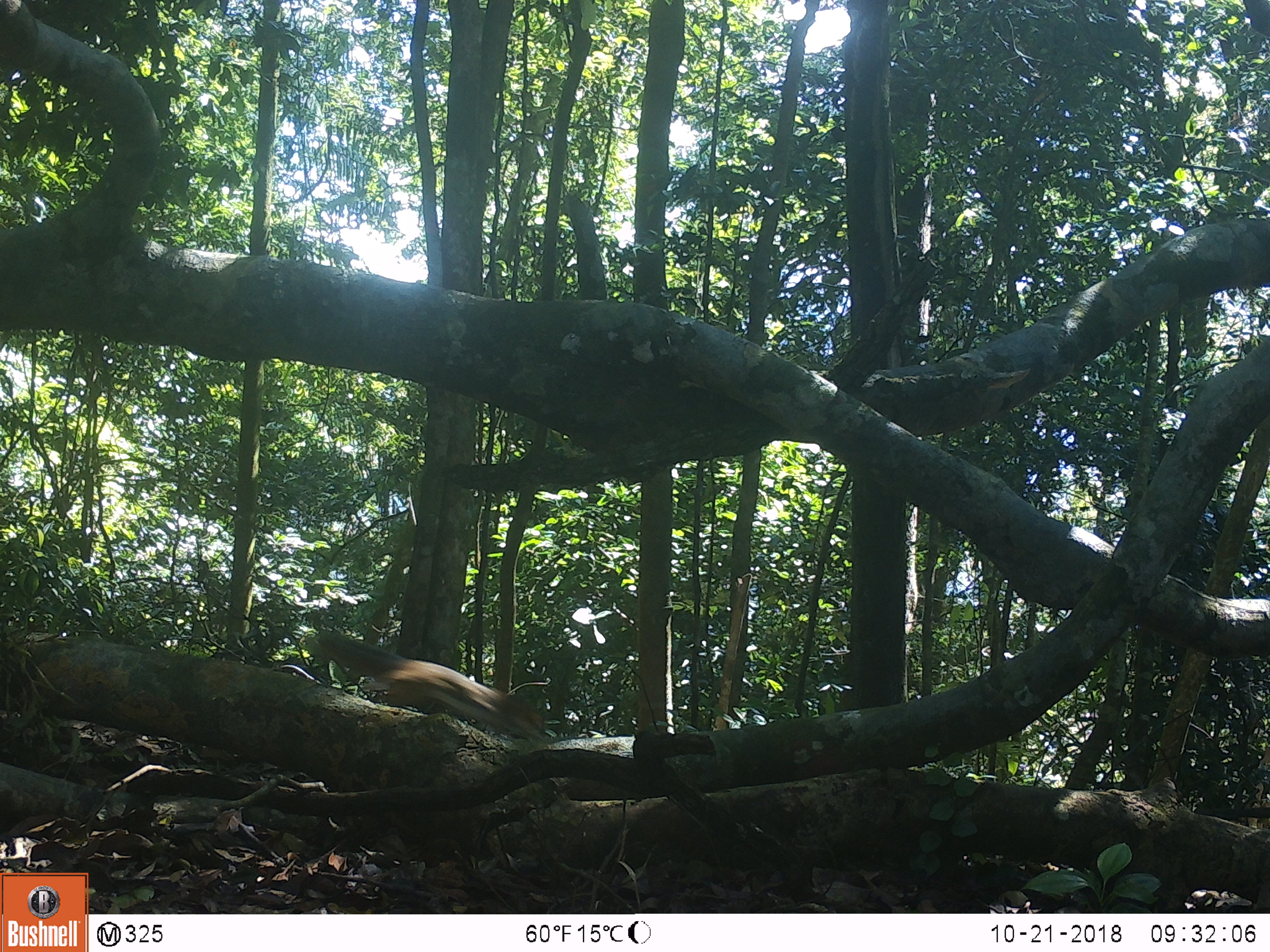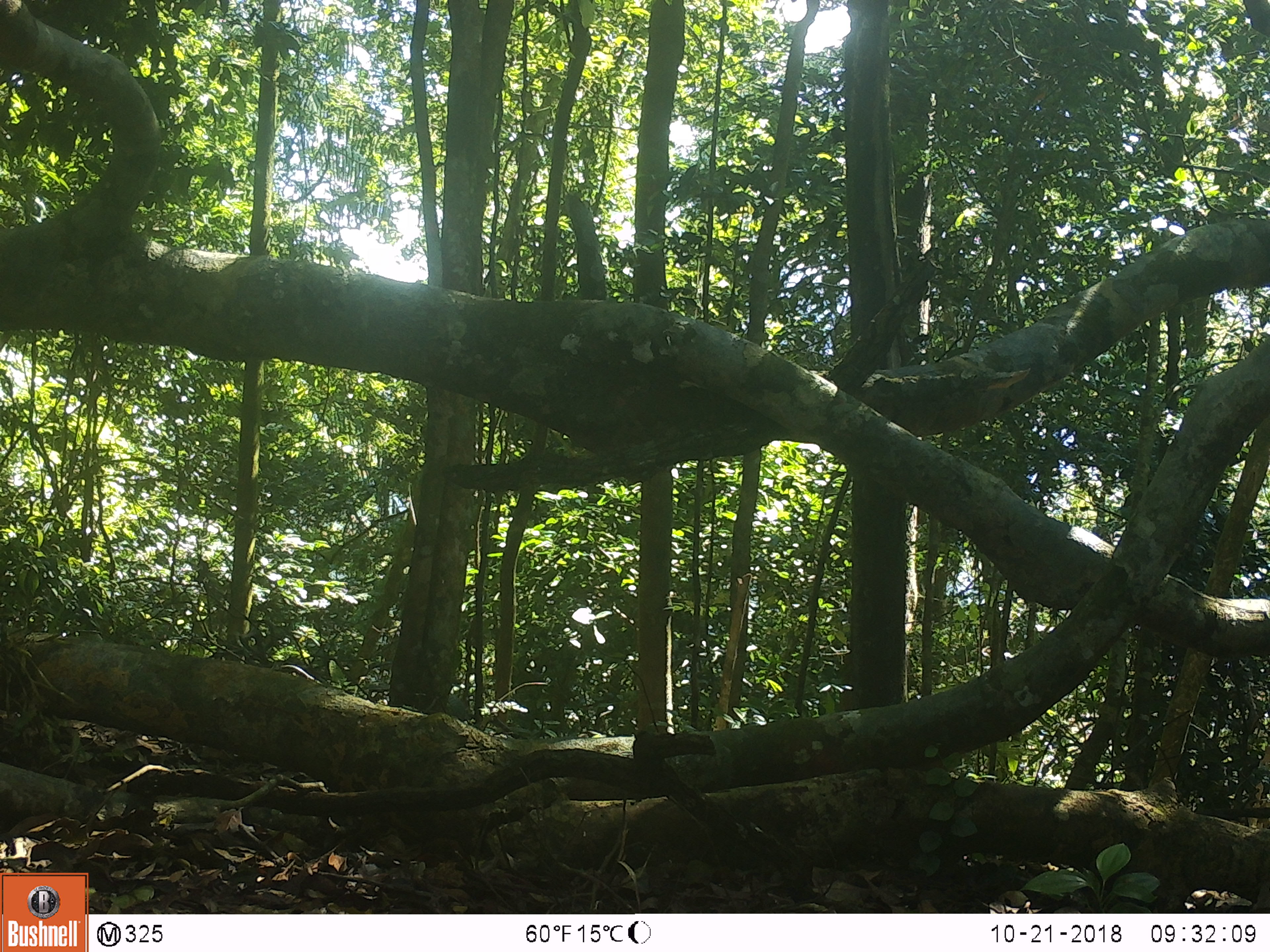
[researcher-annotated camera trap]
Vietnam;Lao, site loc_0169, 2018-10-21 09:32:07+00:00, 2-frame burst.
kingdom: Animalia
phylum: Chordata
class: Mammalia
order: Rodentia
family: Sciuridae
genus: Dremomys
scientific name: Dremomys rufigenis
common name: red-cheeked squirrel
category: red cheeked squirrel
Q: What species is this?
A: Red cheeked squirrel (red-cheeked squirrel) (Dremomys rufigenis).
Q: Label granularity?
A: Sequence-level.